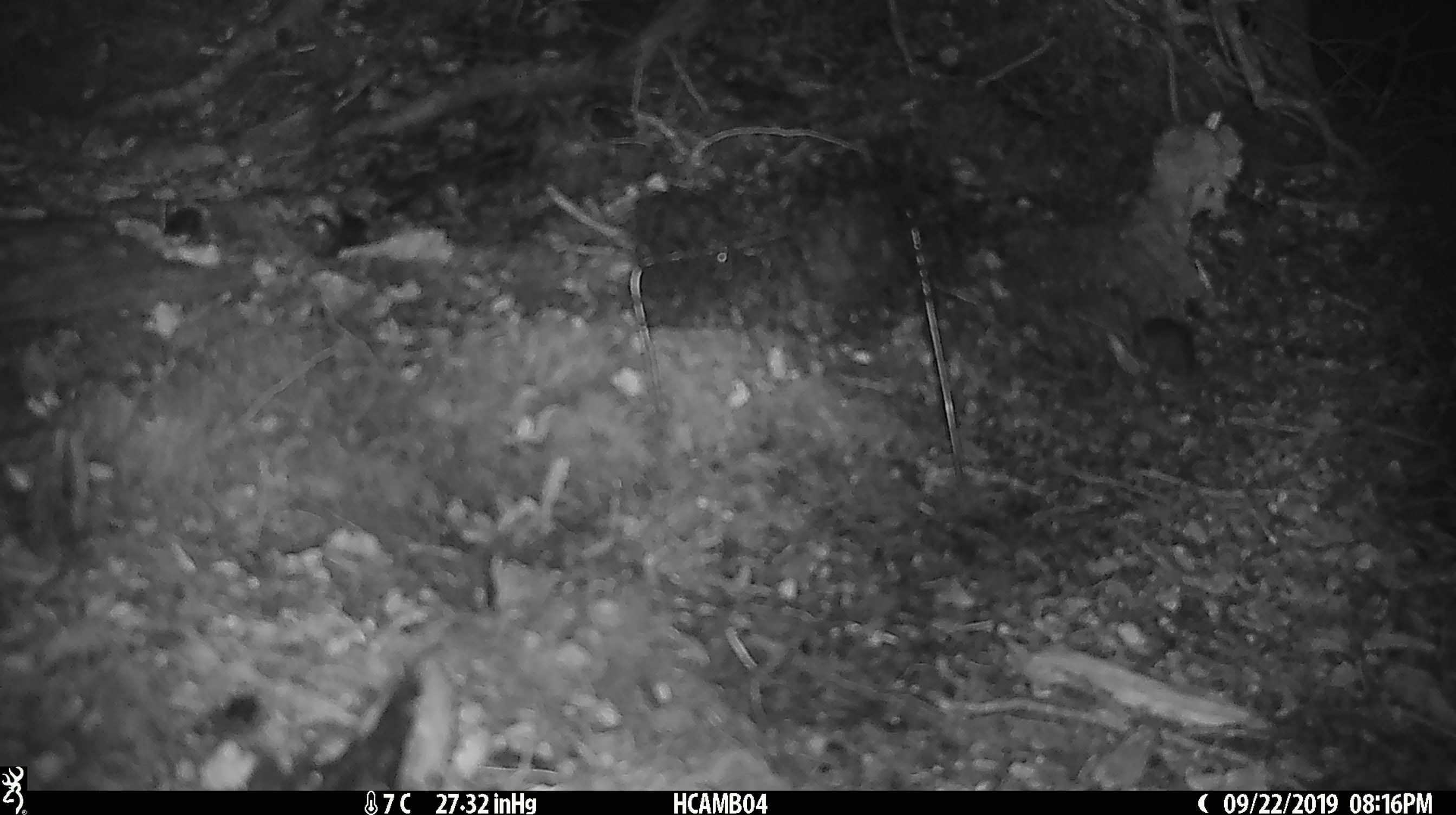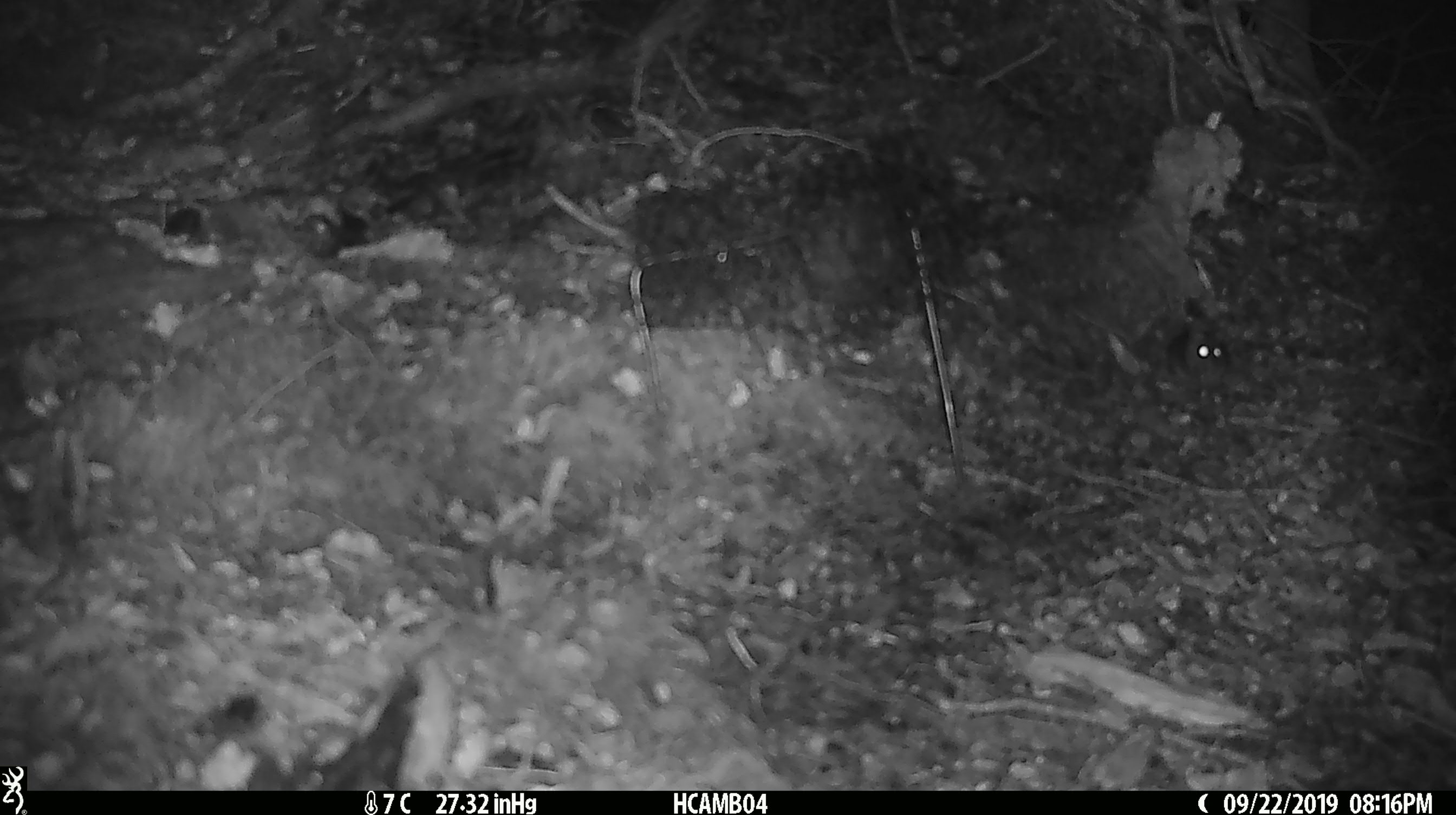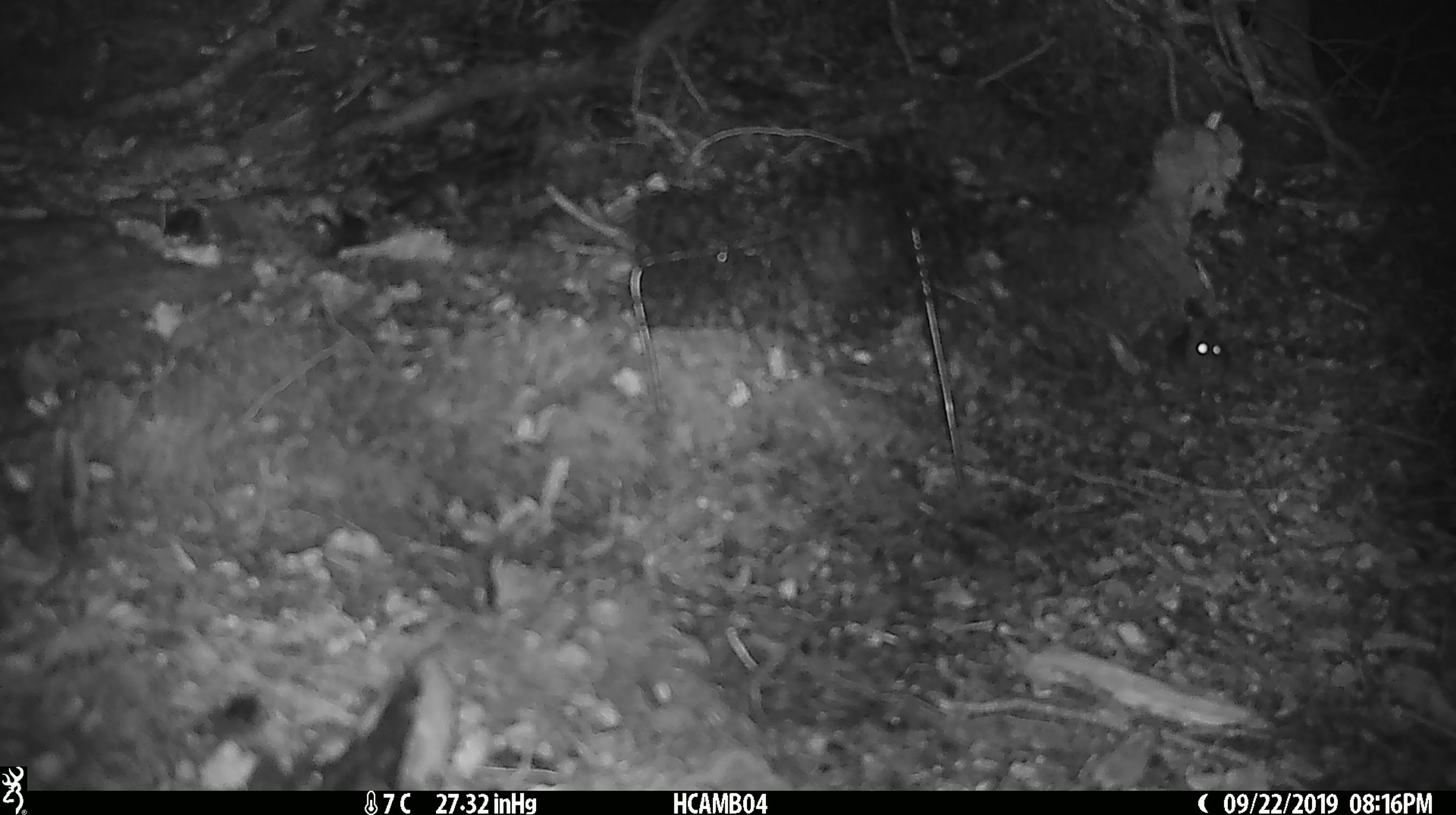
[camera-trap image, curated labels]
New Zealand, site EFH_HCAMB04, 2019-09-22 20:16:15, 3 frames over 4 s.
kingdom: Animalia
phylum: Chordata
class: Mammalia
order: Rodentia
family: Muridae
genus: Mus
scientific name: Mus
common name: mouse